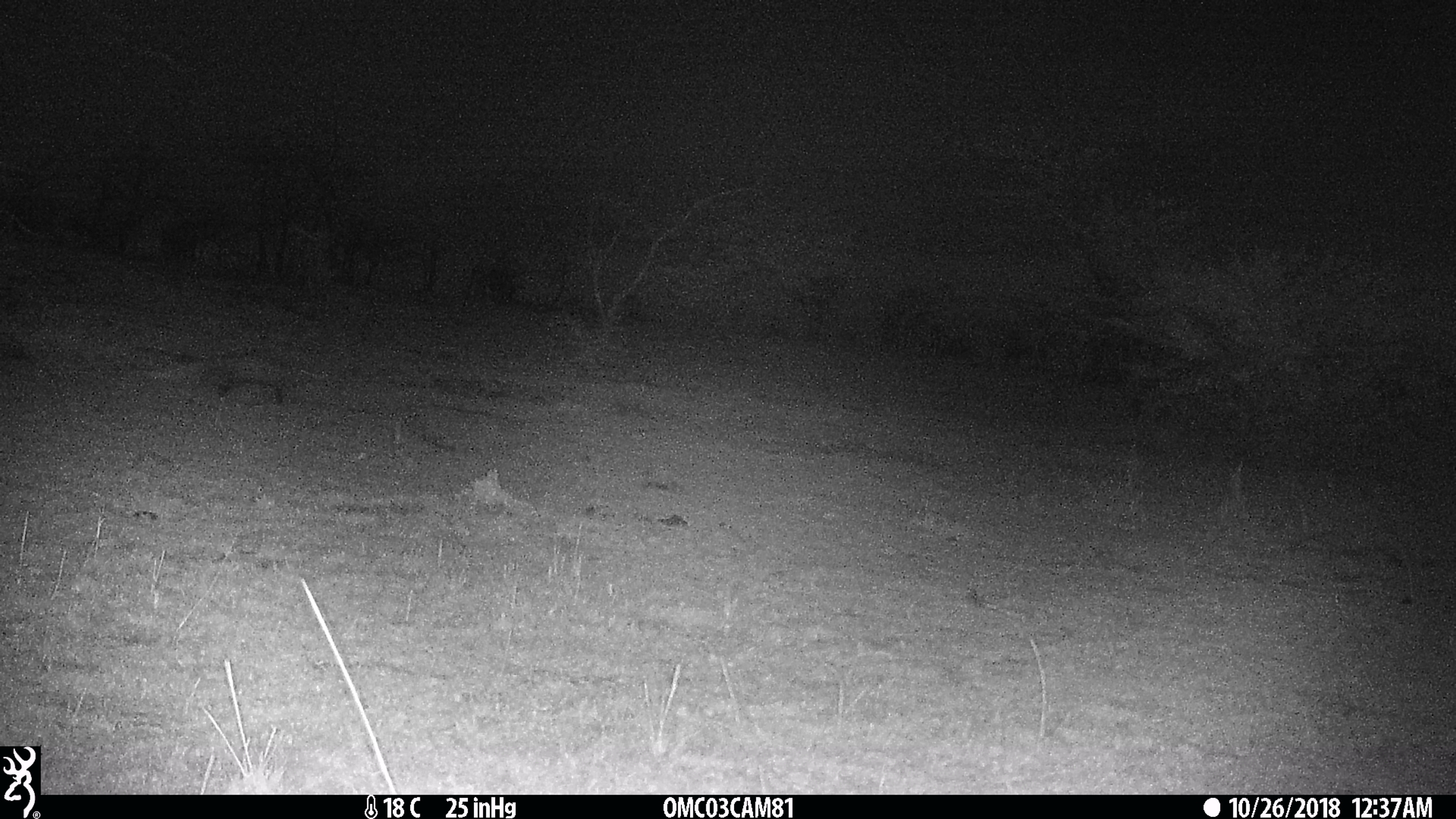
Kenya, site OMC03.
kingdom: Animalia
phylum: Chordata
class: Mammalia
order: Carnivora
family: Herpestidae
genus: Ichneumia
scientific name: Ichneumia albicauda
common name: white-tailed mongoose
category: mongoose white tailed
Mongoose white tailed (white-tailed mongoose) (Ichneumia albicauda).